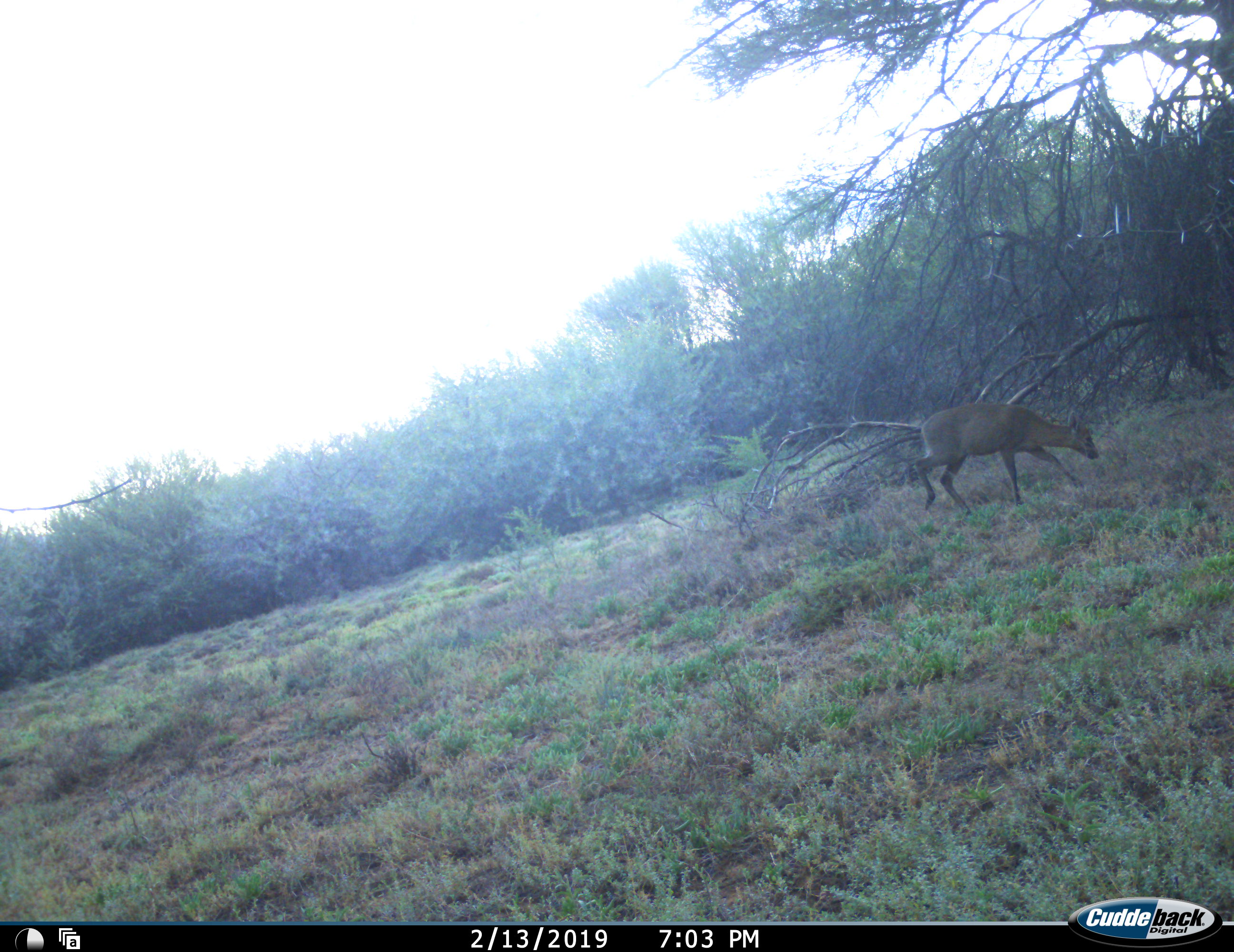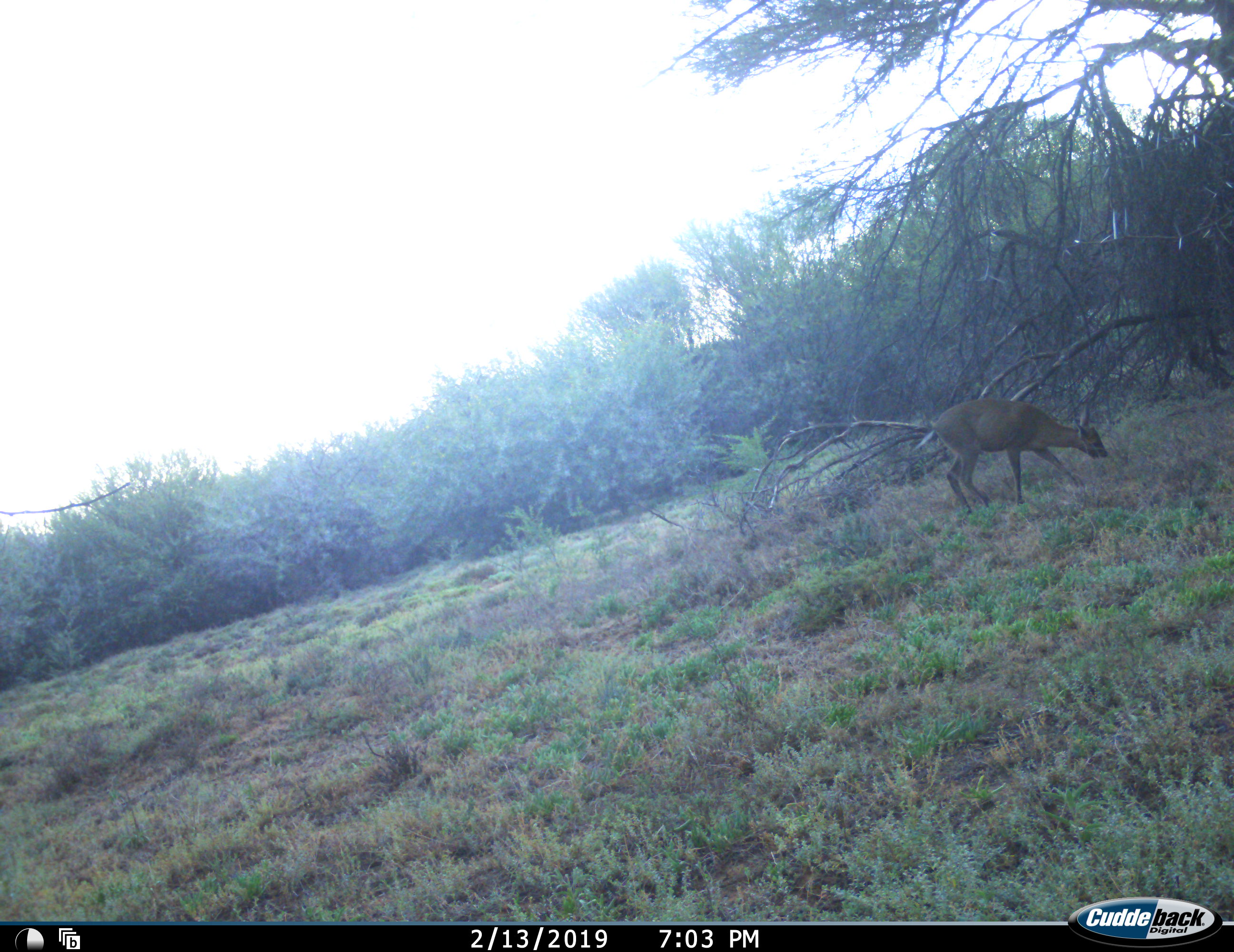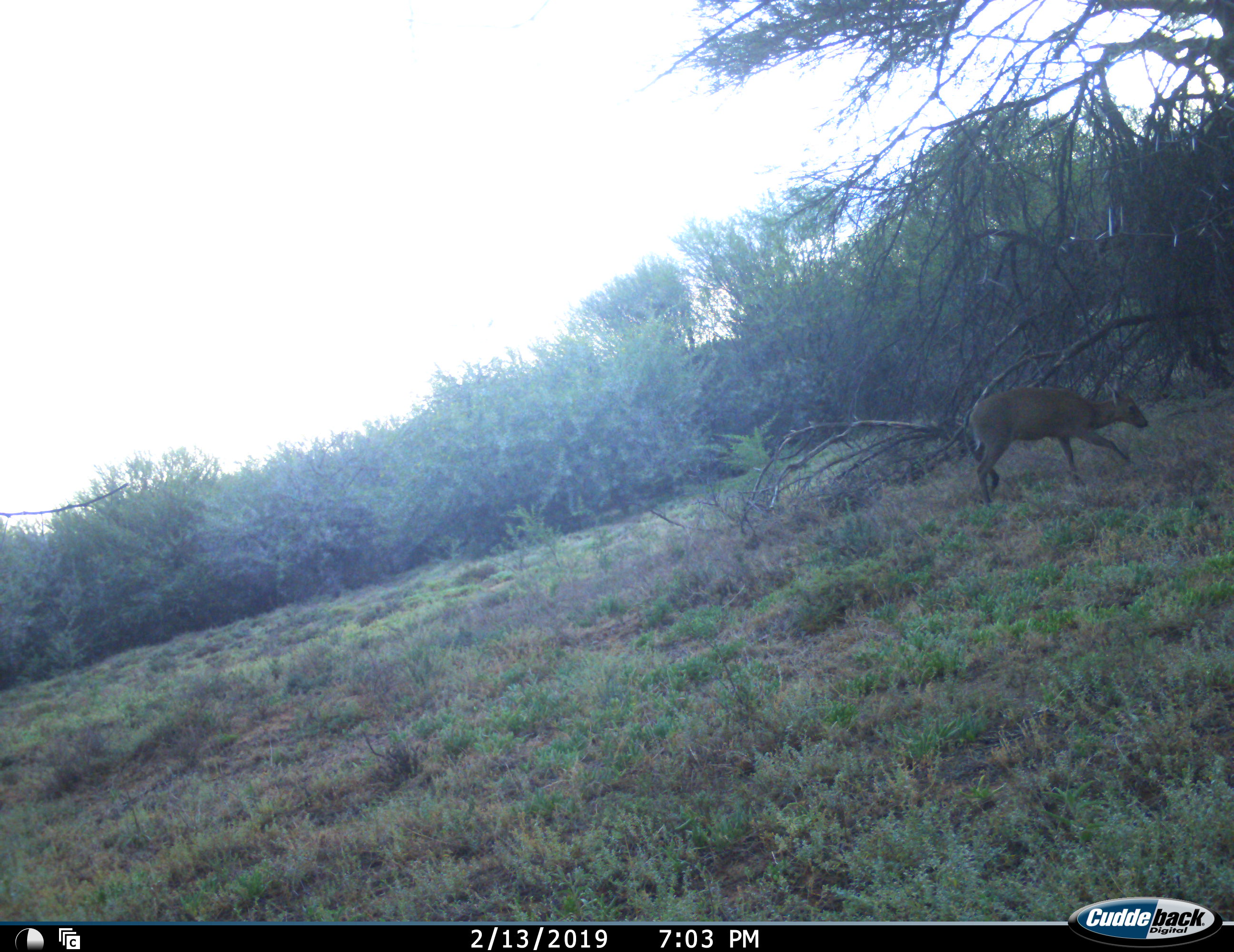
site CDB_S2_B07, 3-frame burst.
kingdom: Animalia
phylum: Chordata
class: Mammalia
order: Artiodactyla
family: Bovidae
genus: Sylvicapra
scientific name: Sylvicapra grimmia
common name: common duiker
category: duikercommongrey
Duikercommongrey (common duiker) (Sylvicapra grimmia), count 1. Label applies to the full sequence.